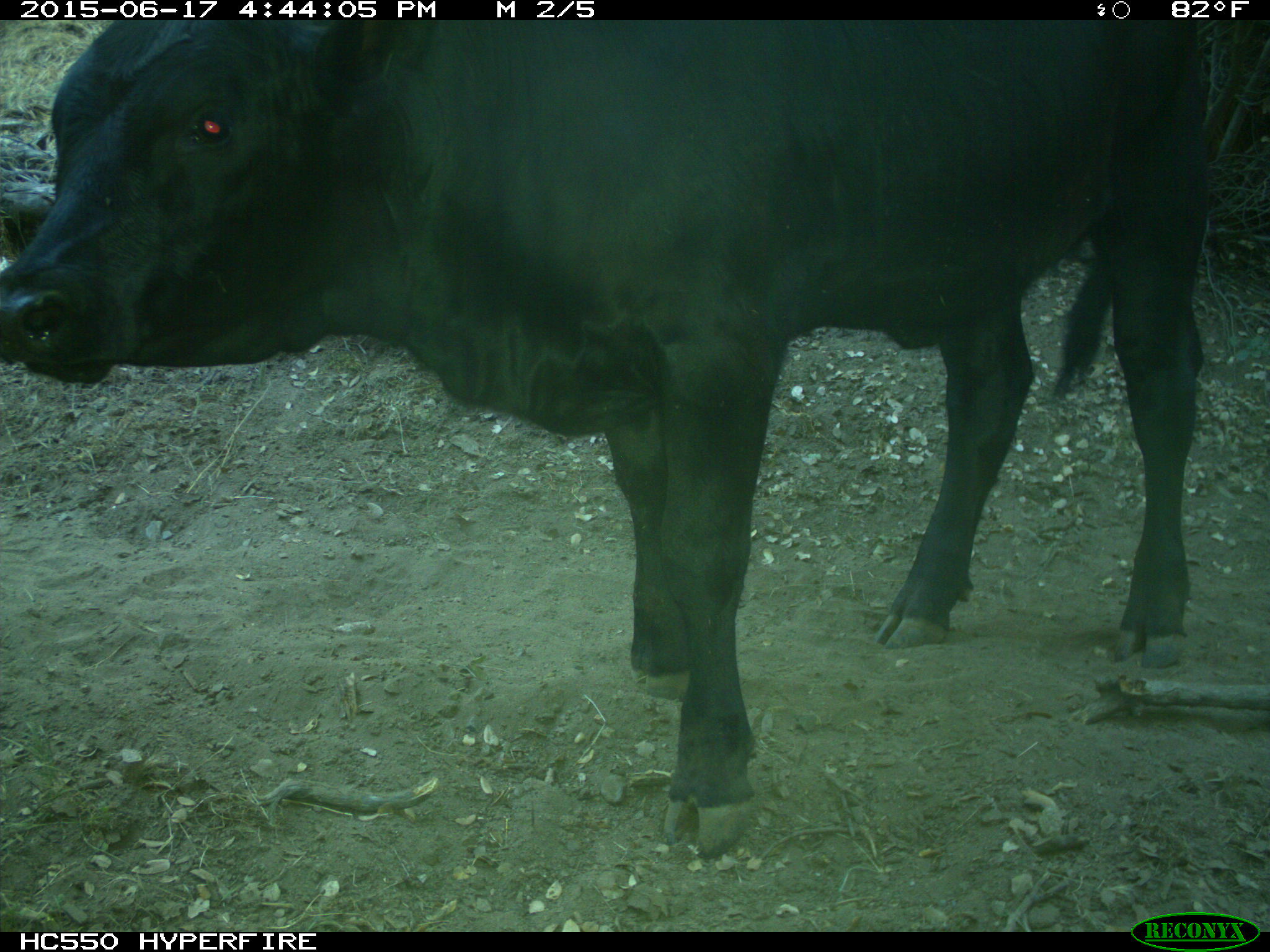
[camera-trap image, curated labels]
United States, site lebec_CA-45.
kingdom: Animalia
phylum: Chordata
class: Mammalia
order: Artiodactyla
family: Bovidae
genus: Bos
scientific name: Bos taurus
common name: domestic cow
Bos taurus (domestic cow).